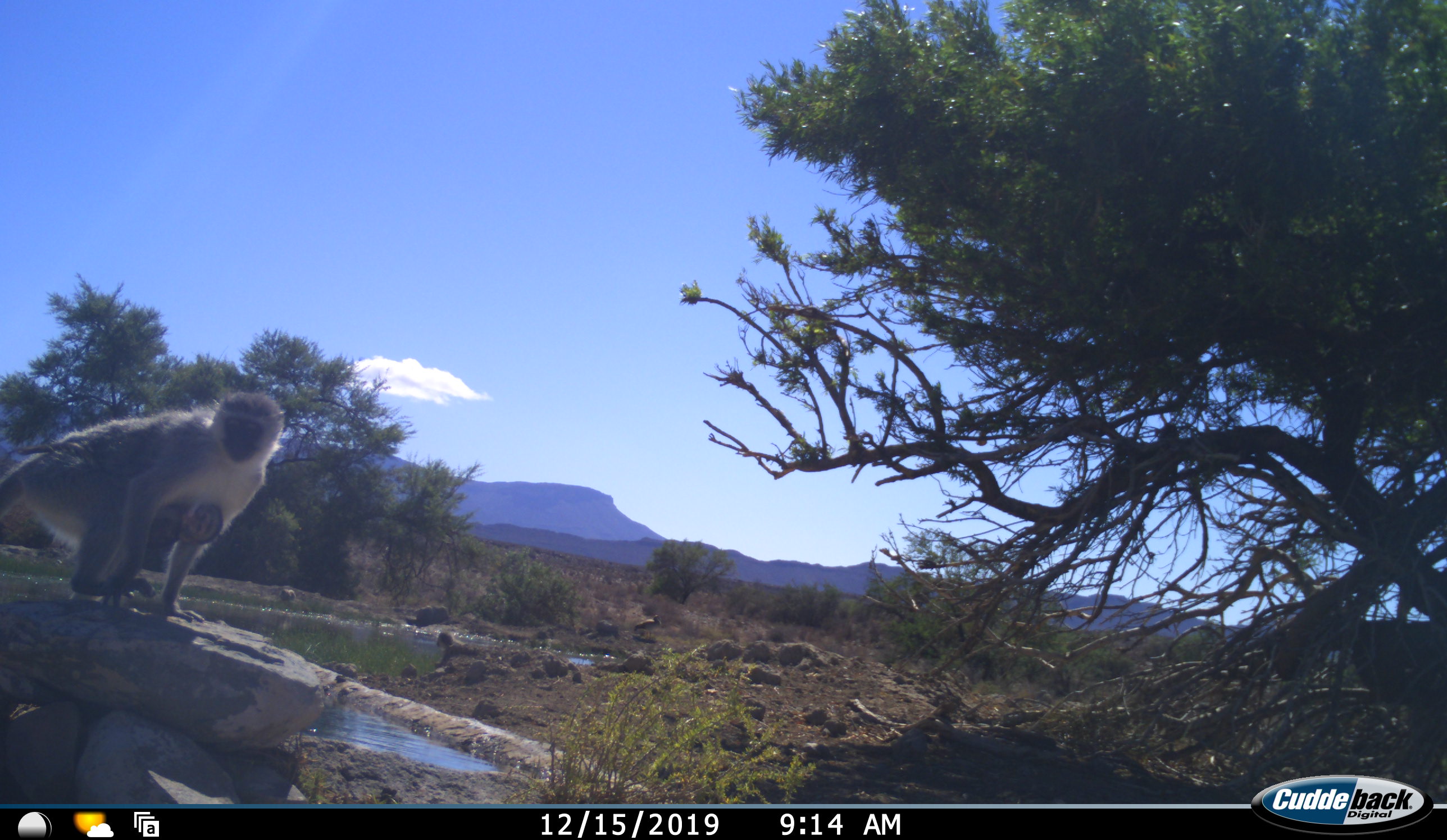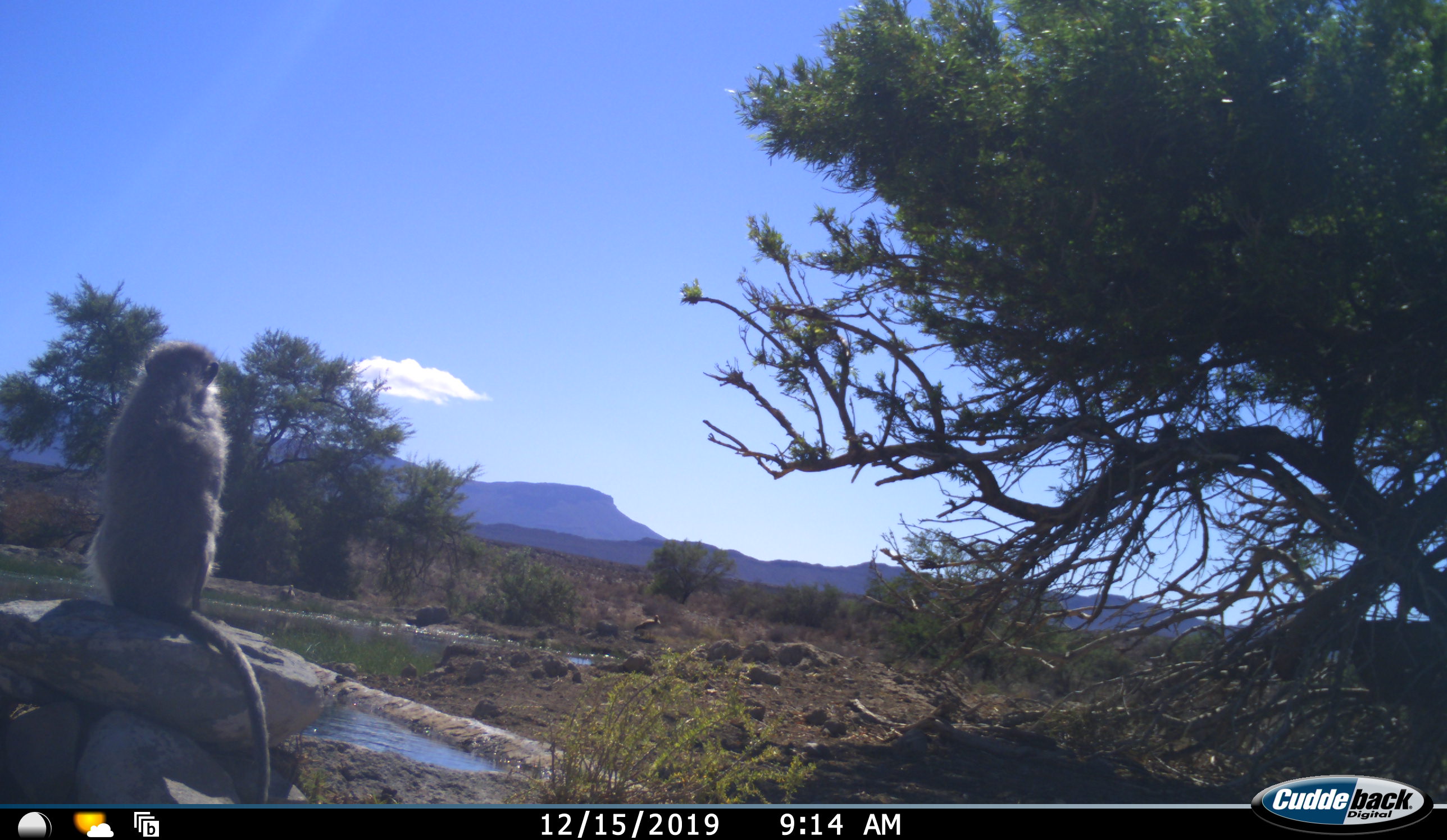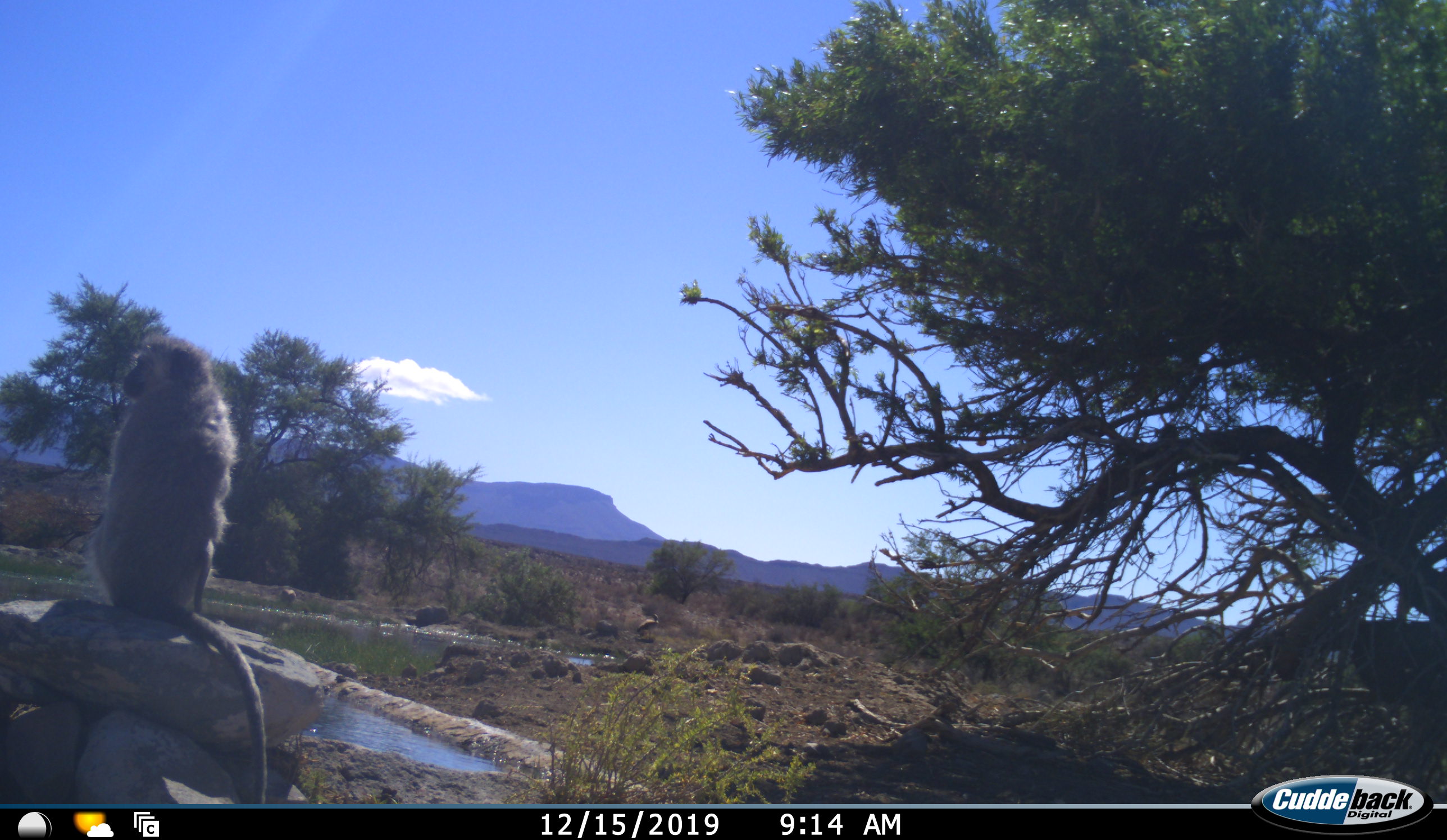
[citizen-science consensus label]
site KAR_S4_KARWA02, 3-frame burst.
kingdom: Animalia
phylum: Chordata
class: Mammalia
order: Primates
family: Cercopithecidae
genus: Chlorocebus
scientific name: Chlorocebus pygerythrus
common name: vervet monkey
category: monkeyvervet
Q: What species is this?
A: Monkeyvervet (vervet monkey) (Chlorocebus pygerythrus).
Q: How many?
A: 1.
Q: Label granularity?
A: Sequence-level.